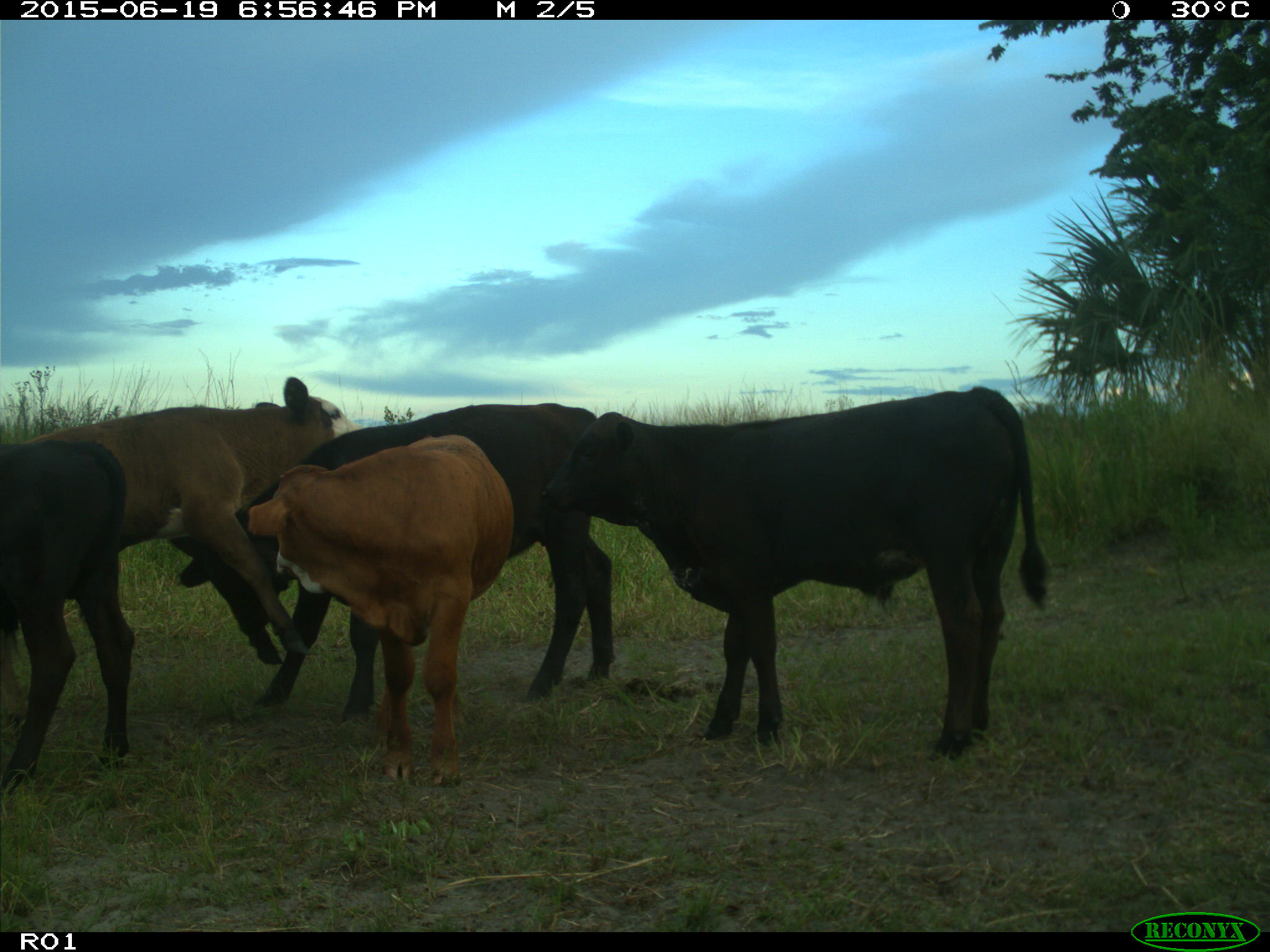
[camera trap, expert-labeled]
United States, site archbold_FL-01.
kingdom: Animalia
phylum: Chordata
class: Mammalia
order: Artiodactyla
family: Bovidae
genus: Bos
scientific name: Bos taurus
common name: domestic cow